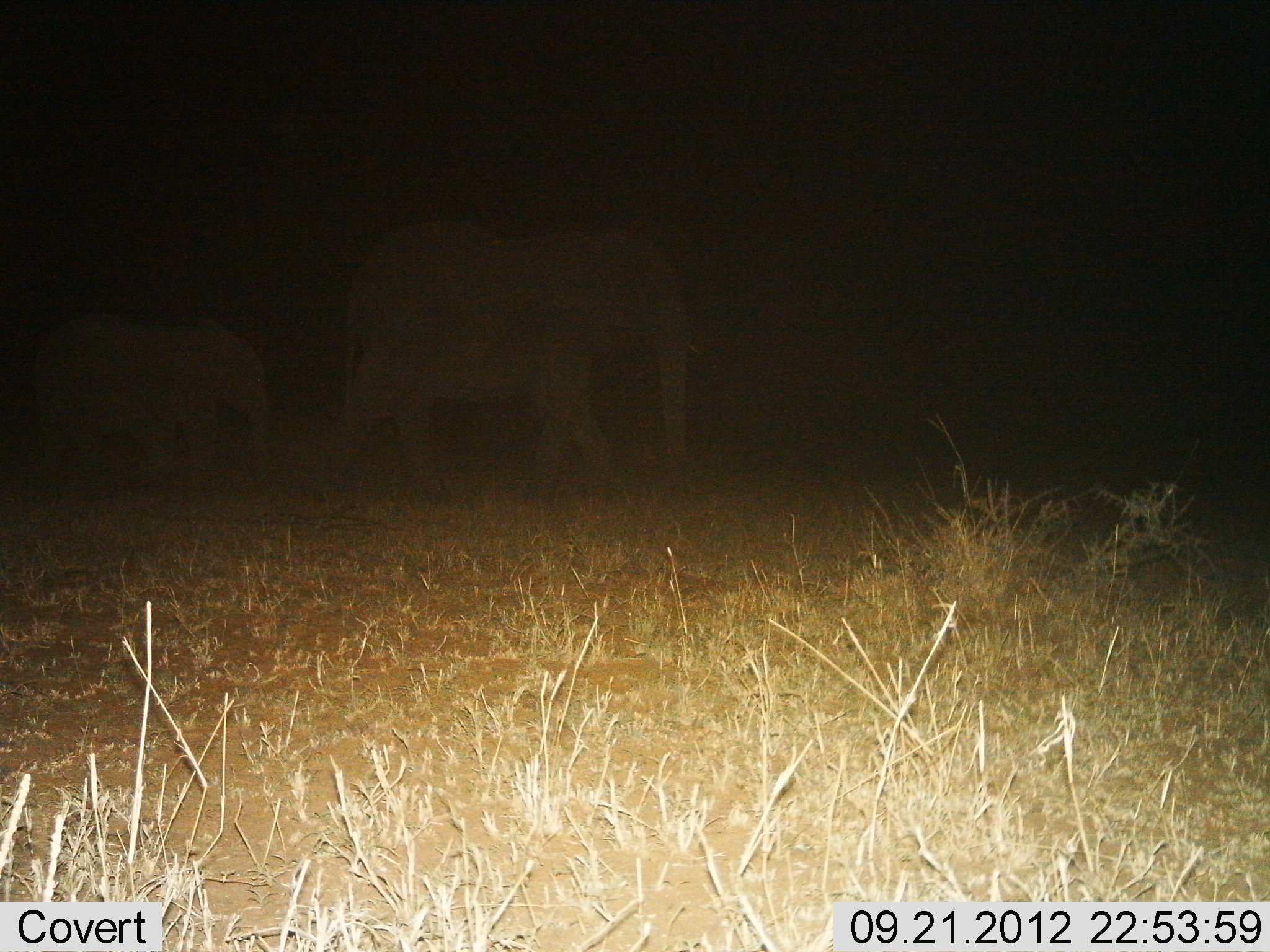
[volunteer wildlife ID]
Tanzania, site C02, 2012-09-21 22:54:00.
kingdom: Animalia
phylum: Chordata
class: Mammalia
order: Proboscidea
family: Elephantidae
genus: Loxodonta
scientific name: Loxodonta africana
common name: african bush elephant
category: elephant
Elephant (african bush elephant) (Loxodonta africana), count 2. Behavior (volunteer vote fractions): standing 20%, resting 0%, moving 80%, interacting 0%. Young present (vote fraction): 90%. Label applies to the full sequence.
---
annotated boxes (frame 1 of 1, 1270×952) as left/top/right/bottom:
animal: 310/219/707/501; 23/309/276/503